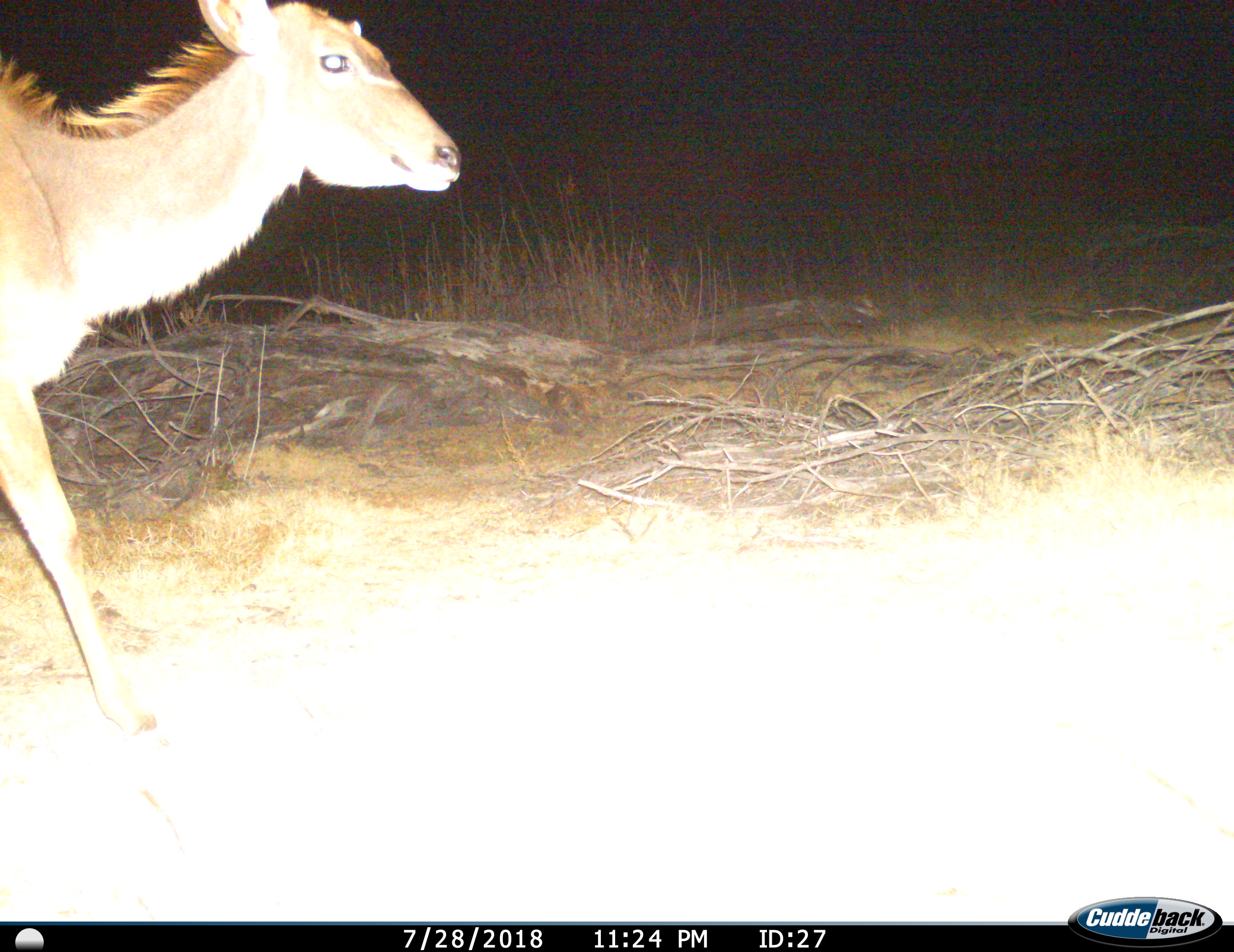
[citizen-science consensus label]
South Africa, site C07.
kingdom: Animalia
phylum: Chordata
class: Mammalia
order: Artiodactyla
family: Bovidae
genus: Tragelaphus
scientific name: Tragelaphus strepsiceros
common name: greater kudu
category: kudu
Kudu (greater kudu) (Tragelaphus strepsiceros), count 1. Behavior (volunteer vote fractions): standing 10%, resting 0%, moving 90%, interacting 0%. Young present (vote fraction): 0%. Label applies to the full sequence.